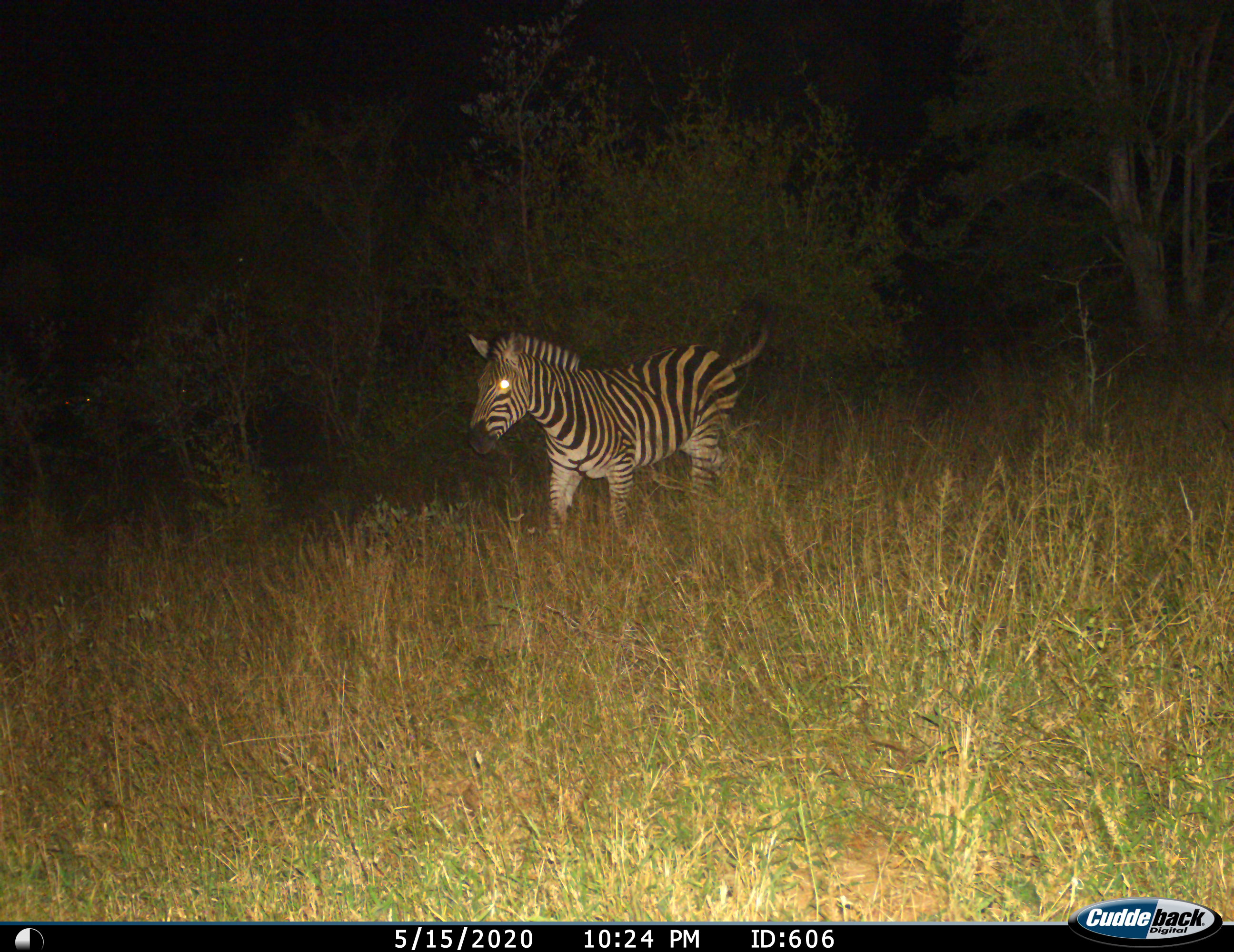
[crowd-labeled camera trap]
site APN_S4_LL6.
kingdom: Animalia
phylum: Chordata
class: Mammalia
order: Perissodactyla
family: Equidae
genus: Equus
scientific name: Equus quagga burchellii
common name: burchell's zebra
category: zebraburchells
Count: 1.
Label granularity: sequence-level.